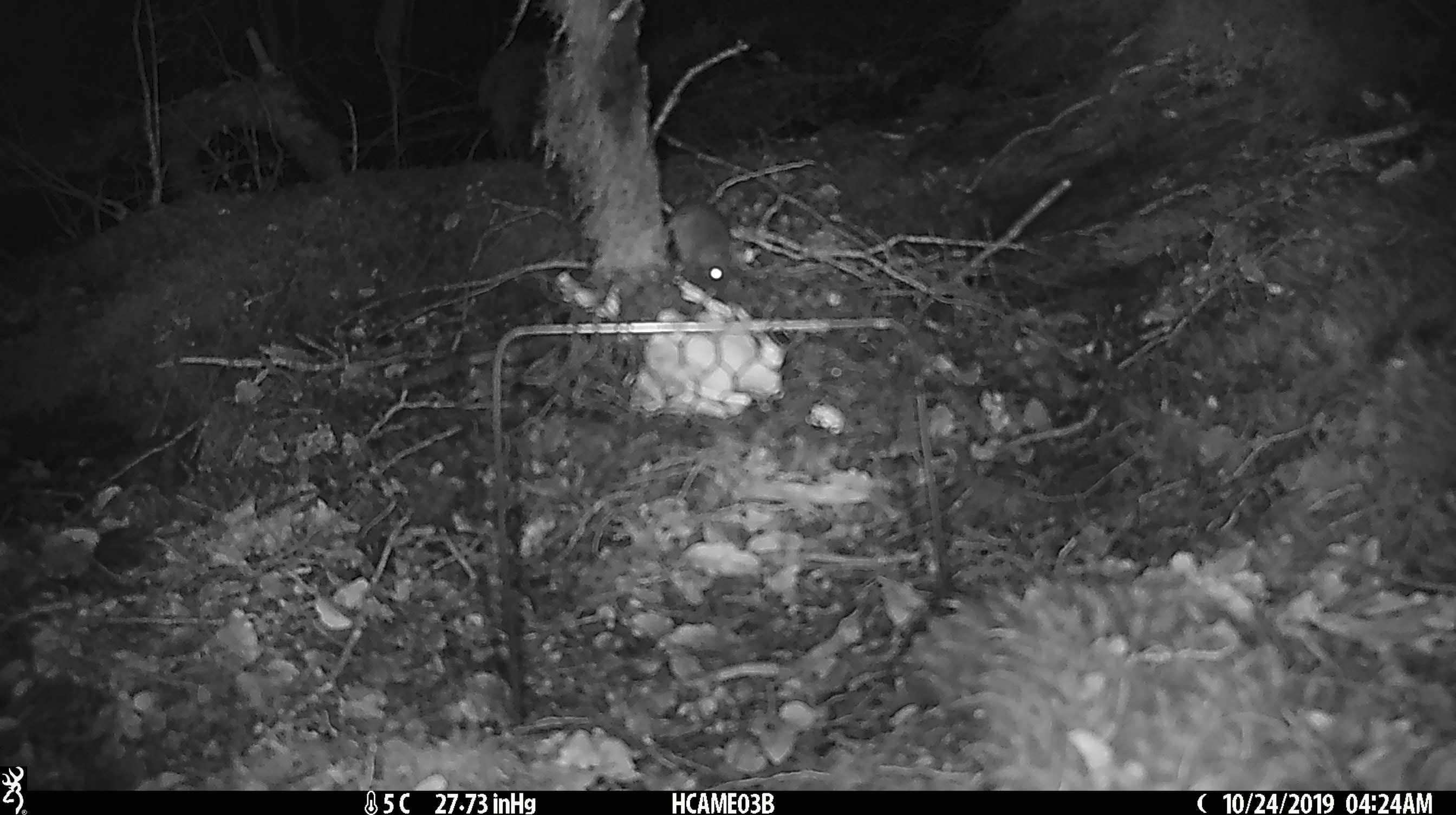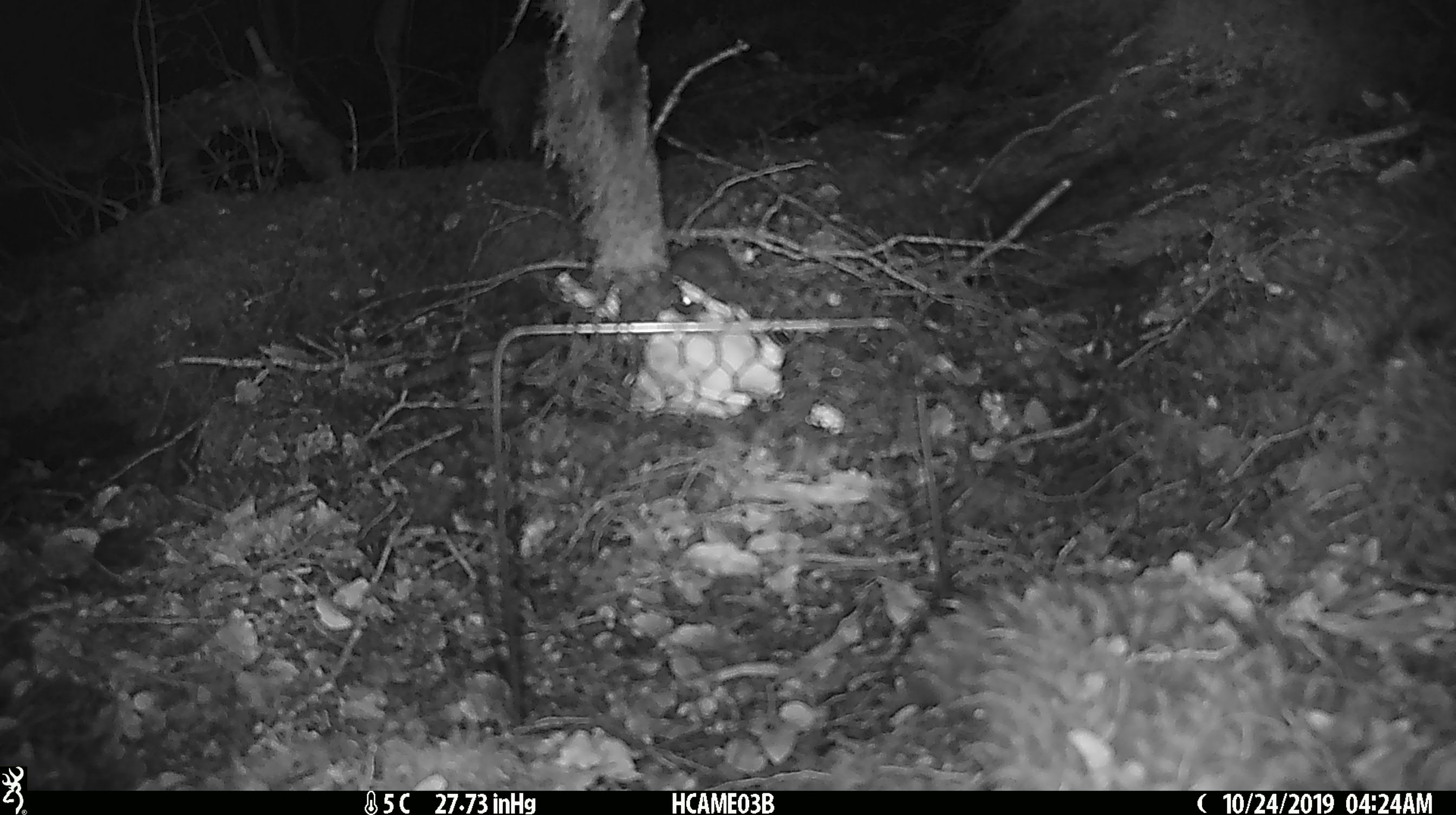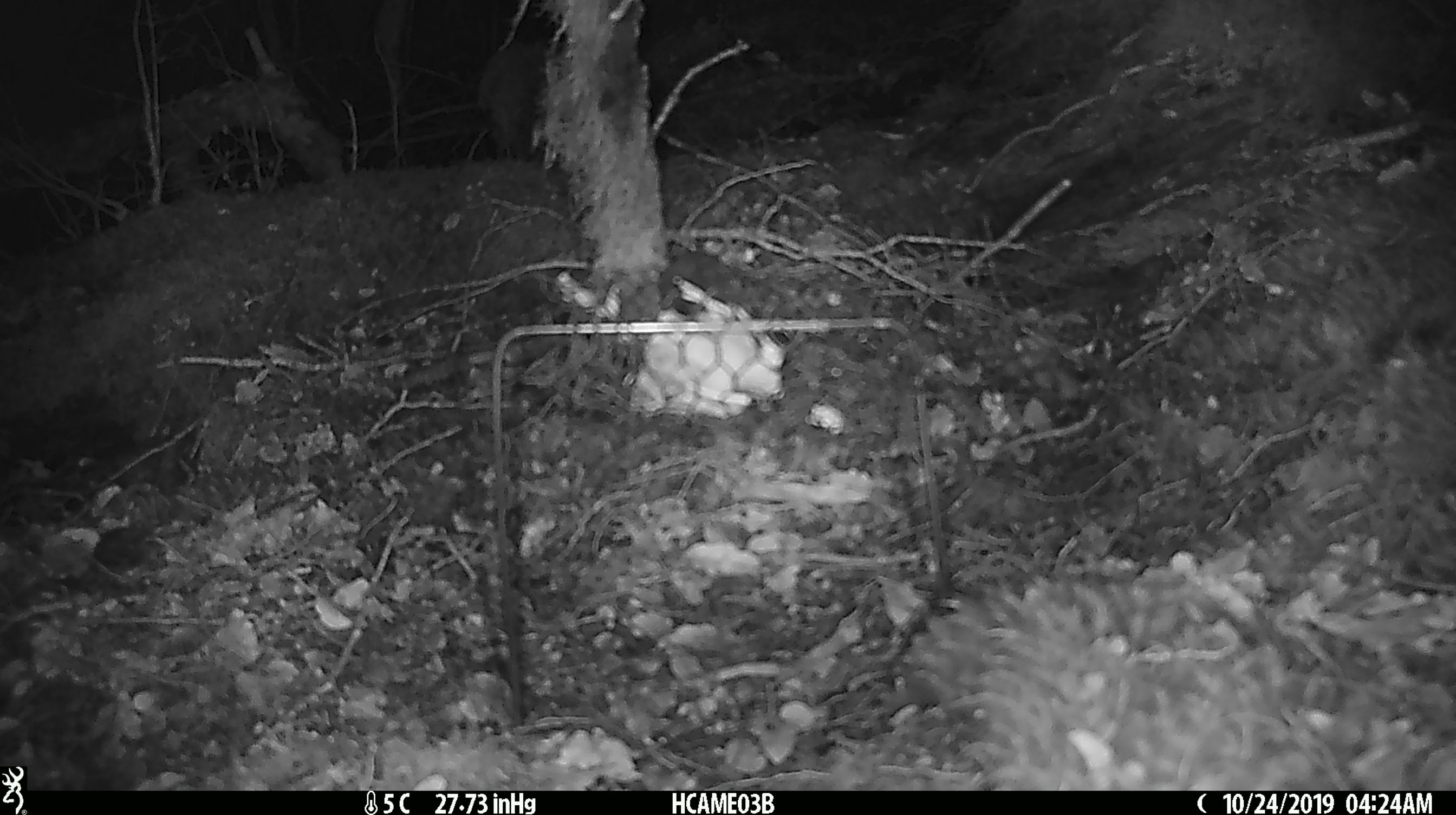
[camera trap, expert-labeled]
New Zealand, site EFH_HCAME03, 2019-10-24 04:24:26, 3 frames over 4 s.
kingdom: Animalia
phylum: Chordata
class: Mammalia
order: Rodentia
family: Muridae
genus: Mus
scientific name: Mus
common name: mouse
Mouse (Mus).